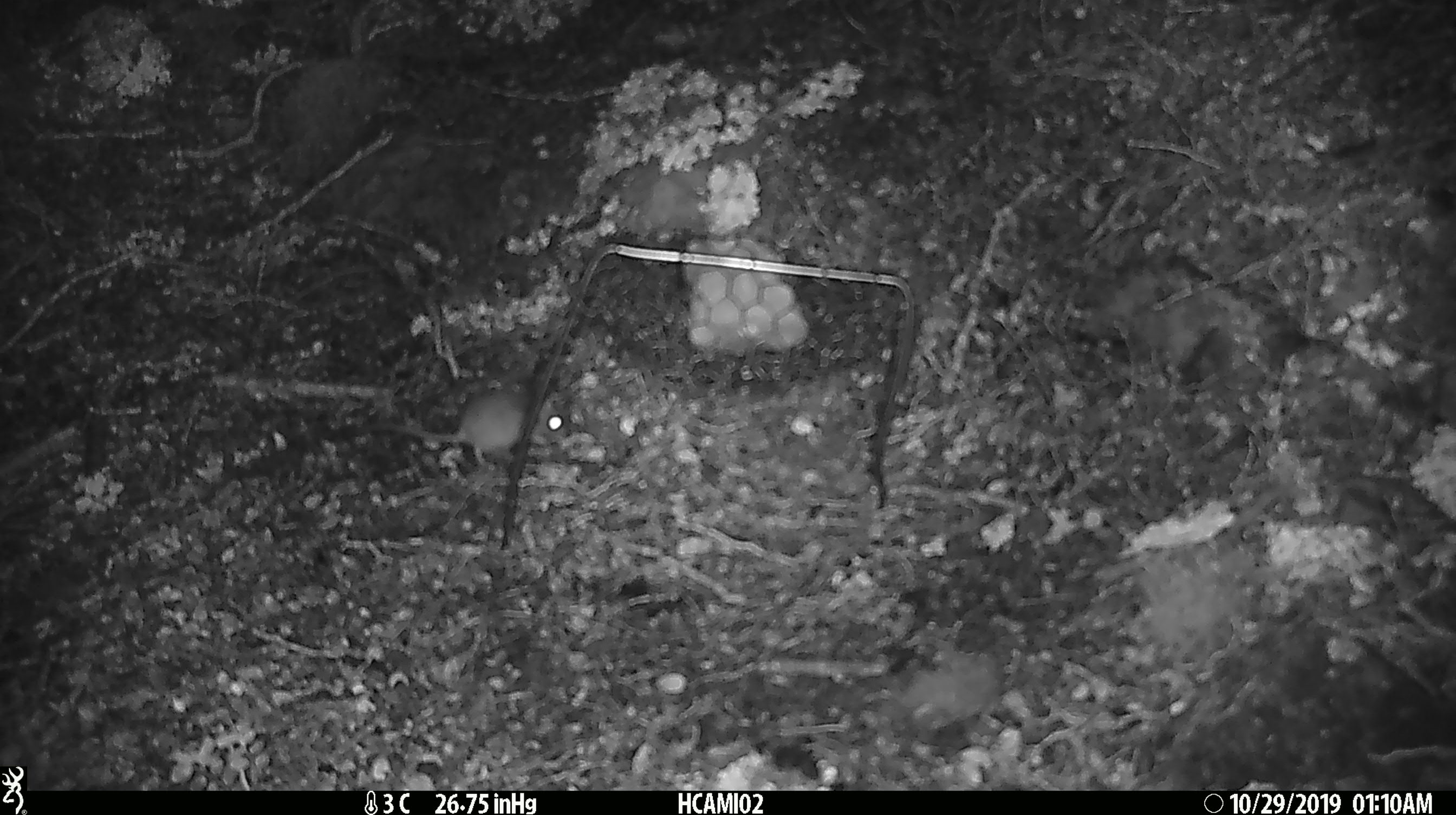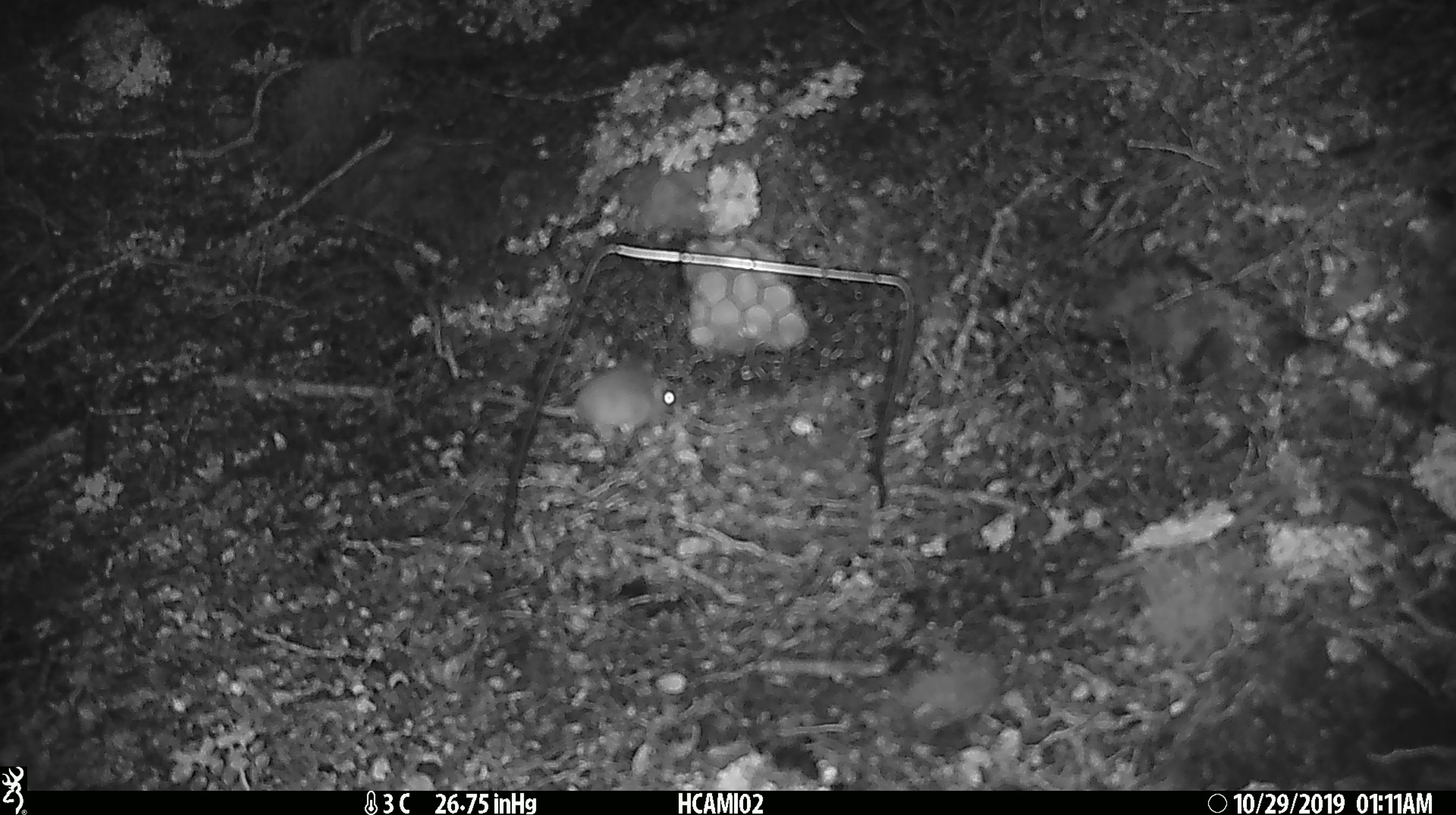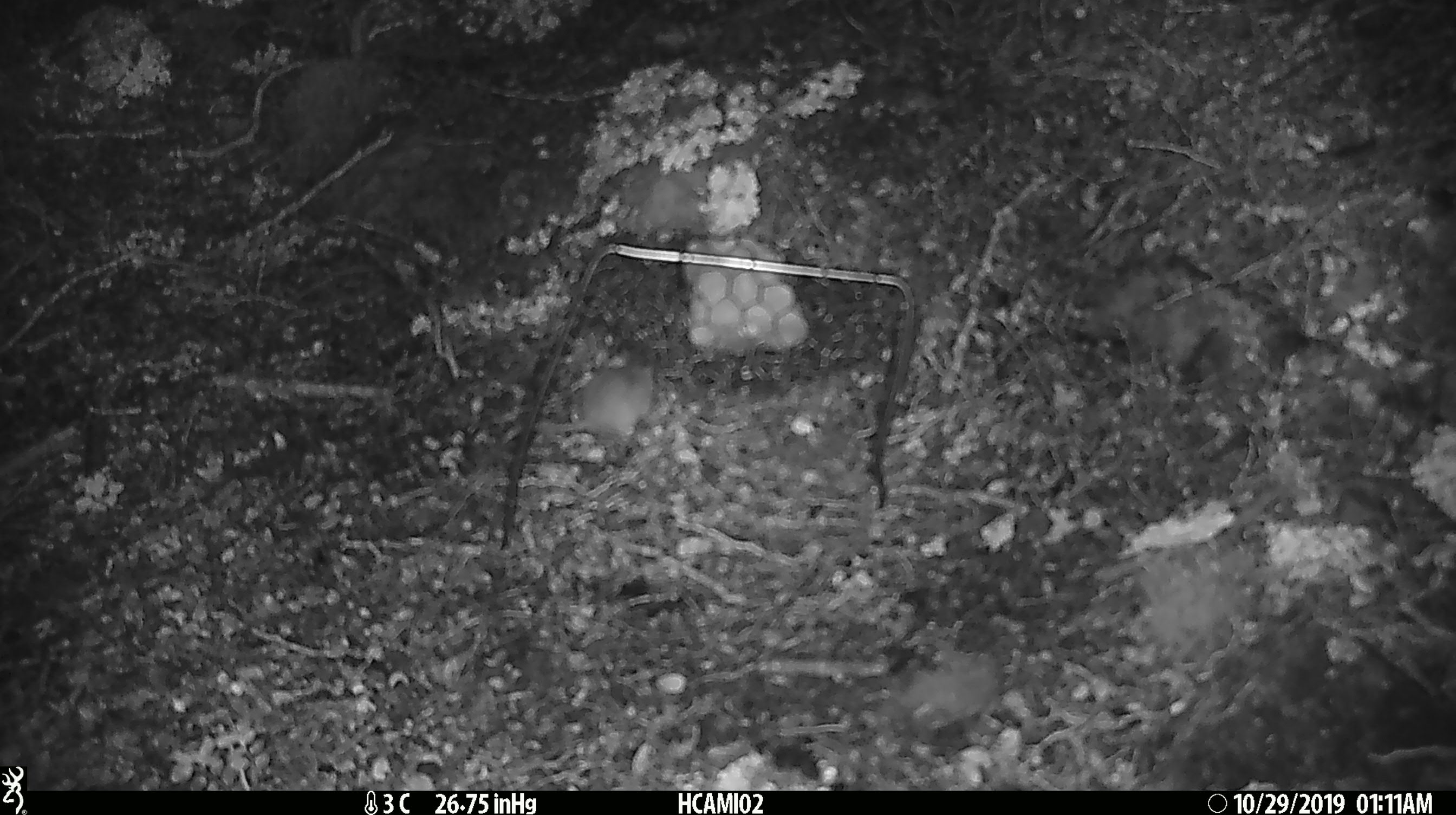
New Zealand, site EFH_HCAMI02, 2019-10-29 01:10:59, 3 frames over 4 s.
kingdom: Animalia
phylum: Chordata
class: Mammalia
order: Rodentia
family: Muridae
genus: Mus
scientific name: Mus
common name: mouse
Mouse (Mus).